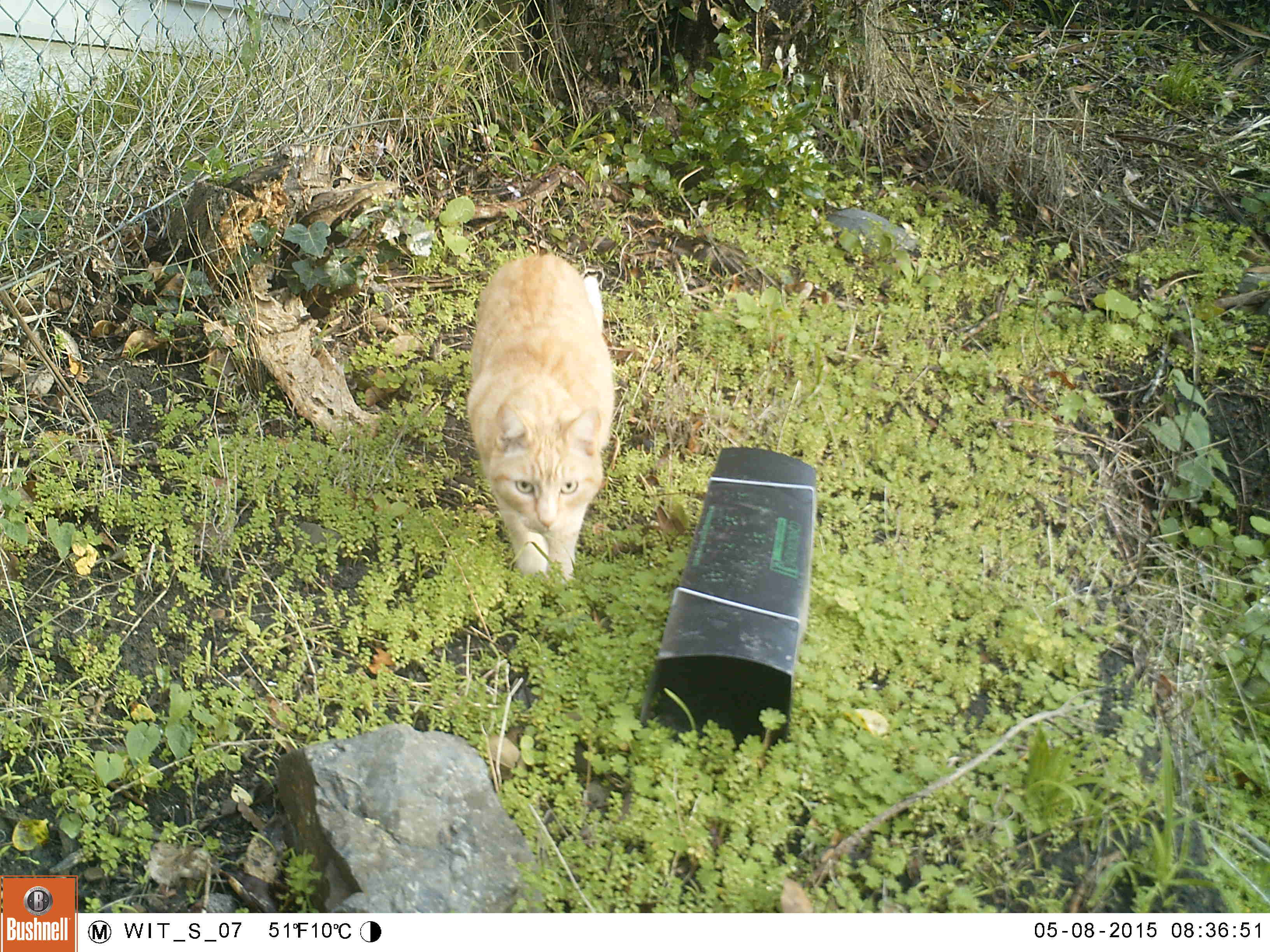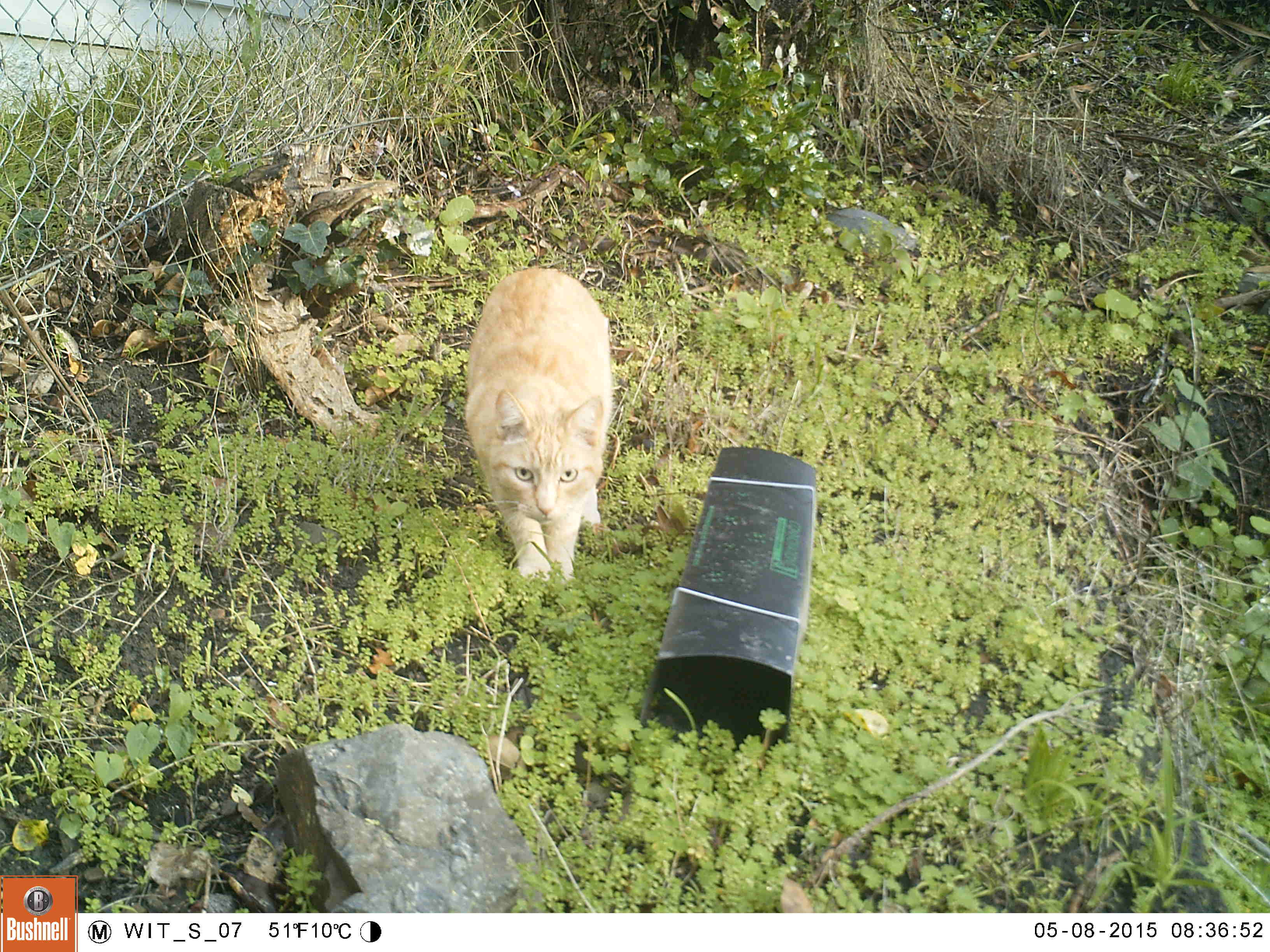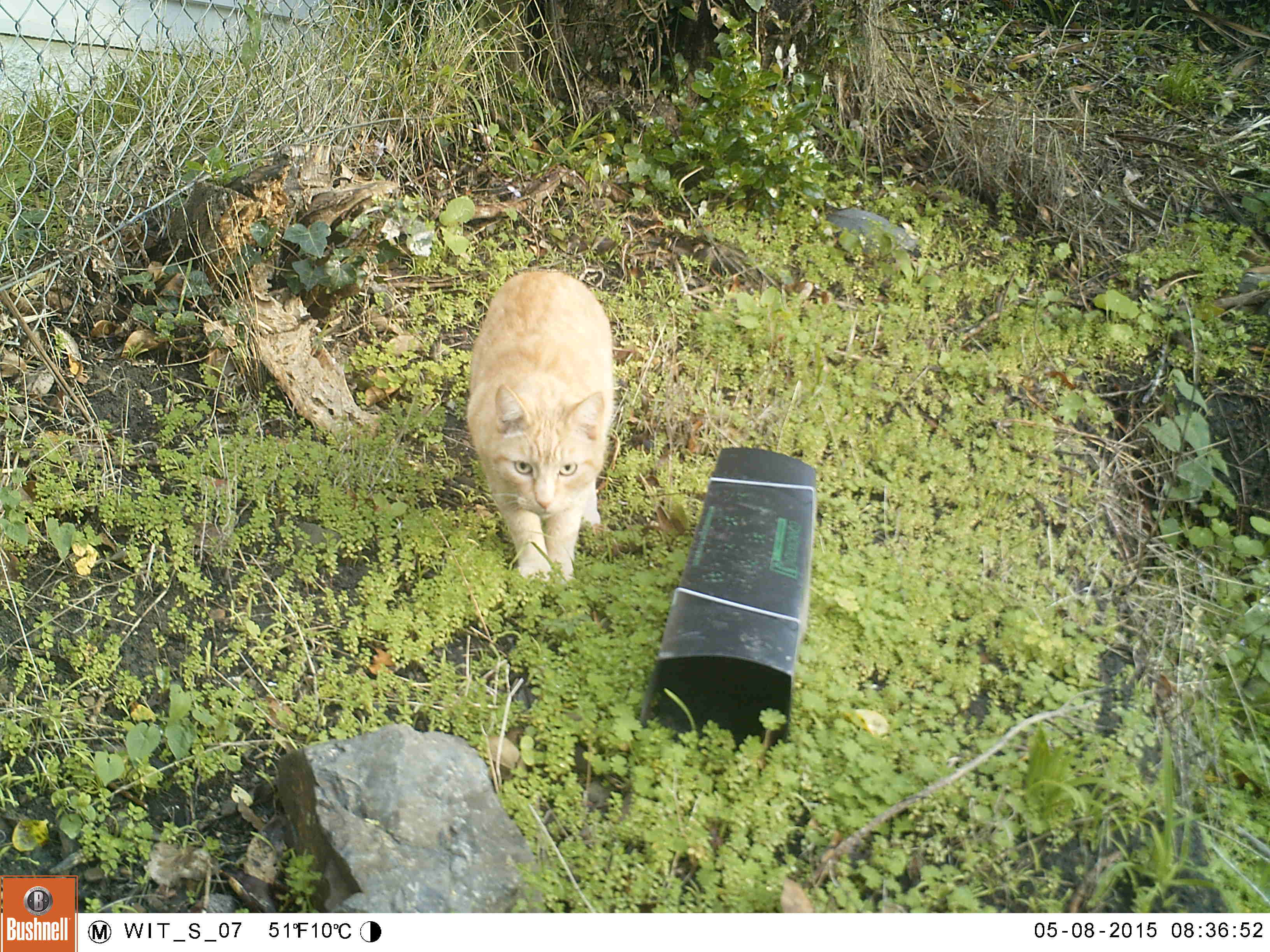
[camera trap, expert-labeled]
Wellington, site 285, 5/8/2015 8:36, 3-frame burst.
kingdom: Animalia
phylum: Chordata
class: Mammalia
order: Carnivora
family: Felidae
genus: Felis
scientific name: Felis catus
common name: cat